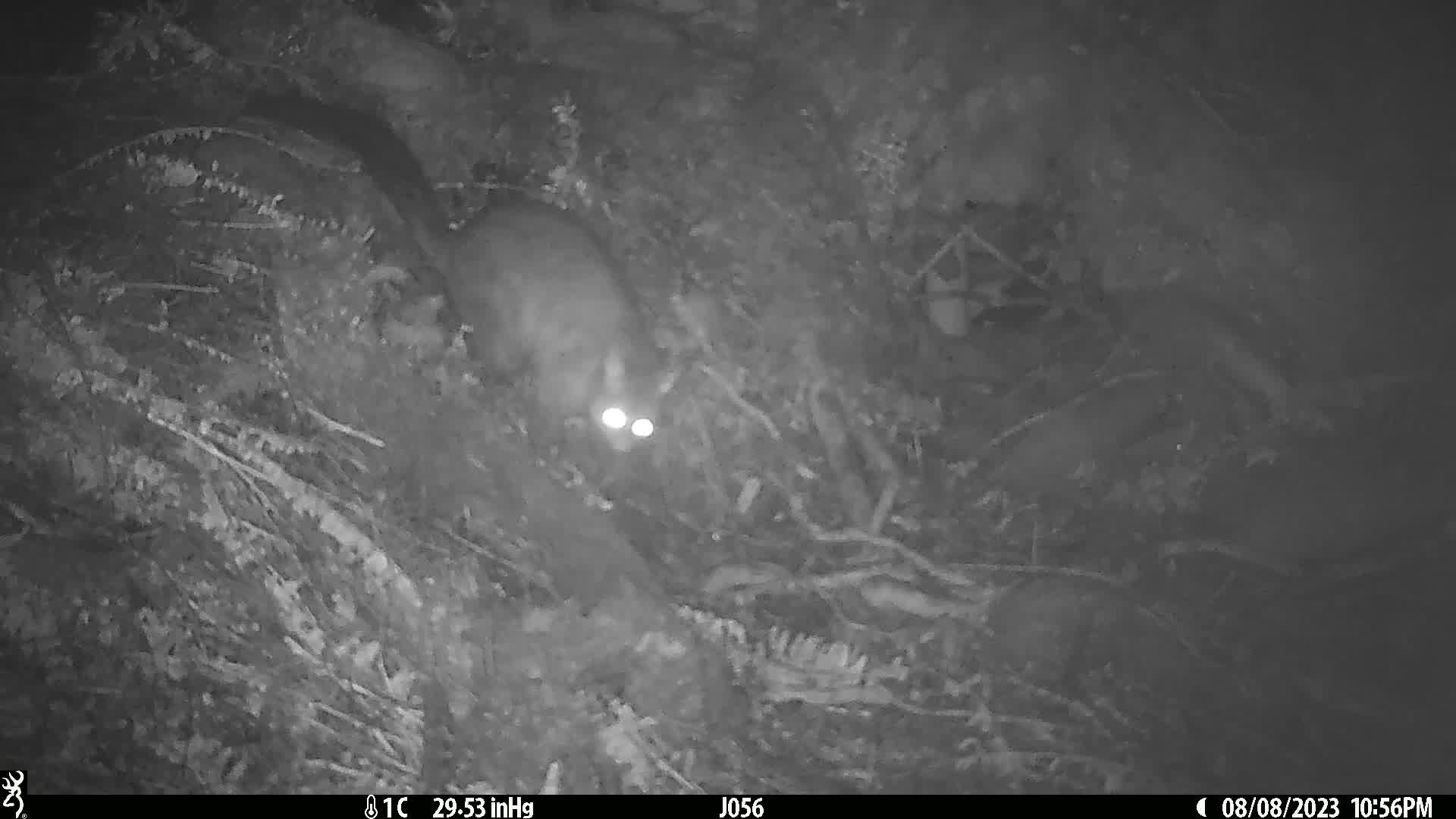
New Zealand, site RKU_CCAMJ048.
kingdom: Animalia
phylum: Chordata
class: Mammalia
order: Diprotodontia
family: Phalangeridae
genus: Trichosurus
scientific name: Trichosurus vulpecula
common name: common brushtail possum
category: possum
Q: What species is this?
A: Possum (common brushtail possum) (Trichosurus vulpecula).